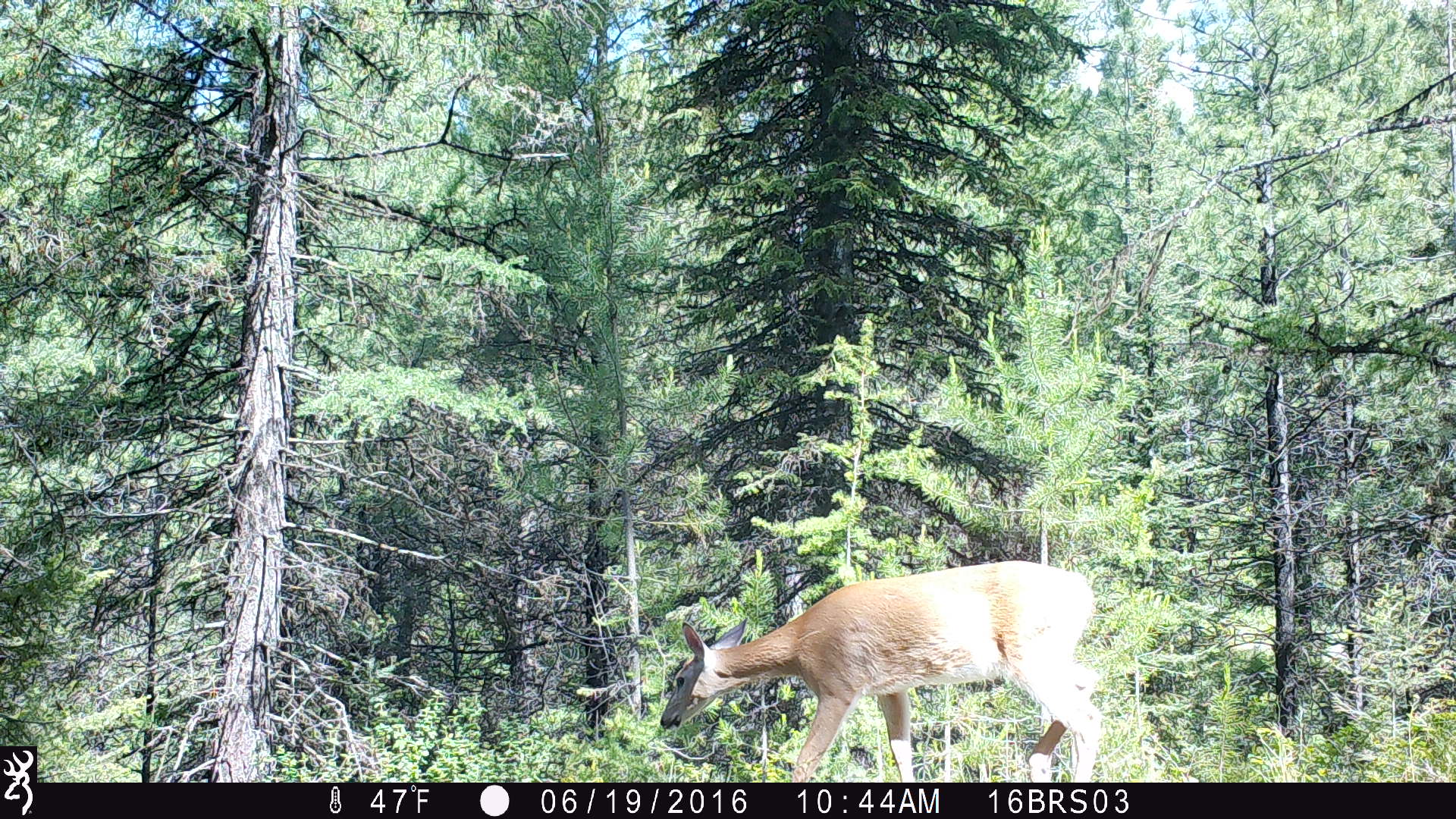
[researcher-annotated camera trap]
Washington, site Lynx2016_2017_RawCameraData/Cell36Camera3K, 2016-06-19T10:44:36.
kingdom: Animalia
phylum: Chordata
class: Mammalia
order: Artiodactyla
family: Cervidae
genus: Odocoileus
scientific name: Odocoileus virginianus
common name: white-tailed deer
Odocoileus virginianus (white-tailed deer). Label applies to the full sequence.